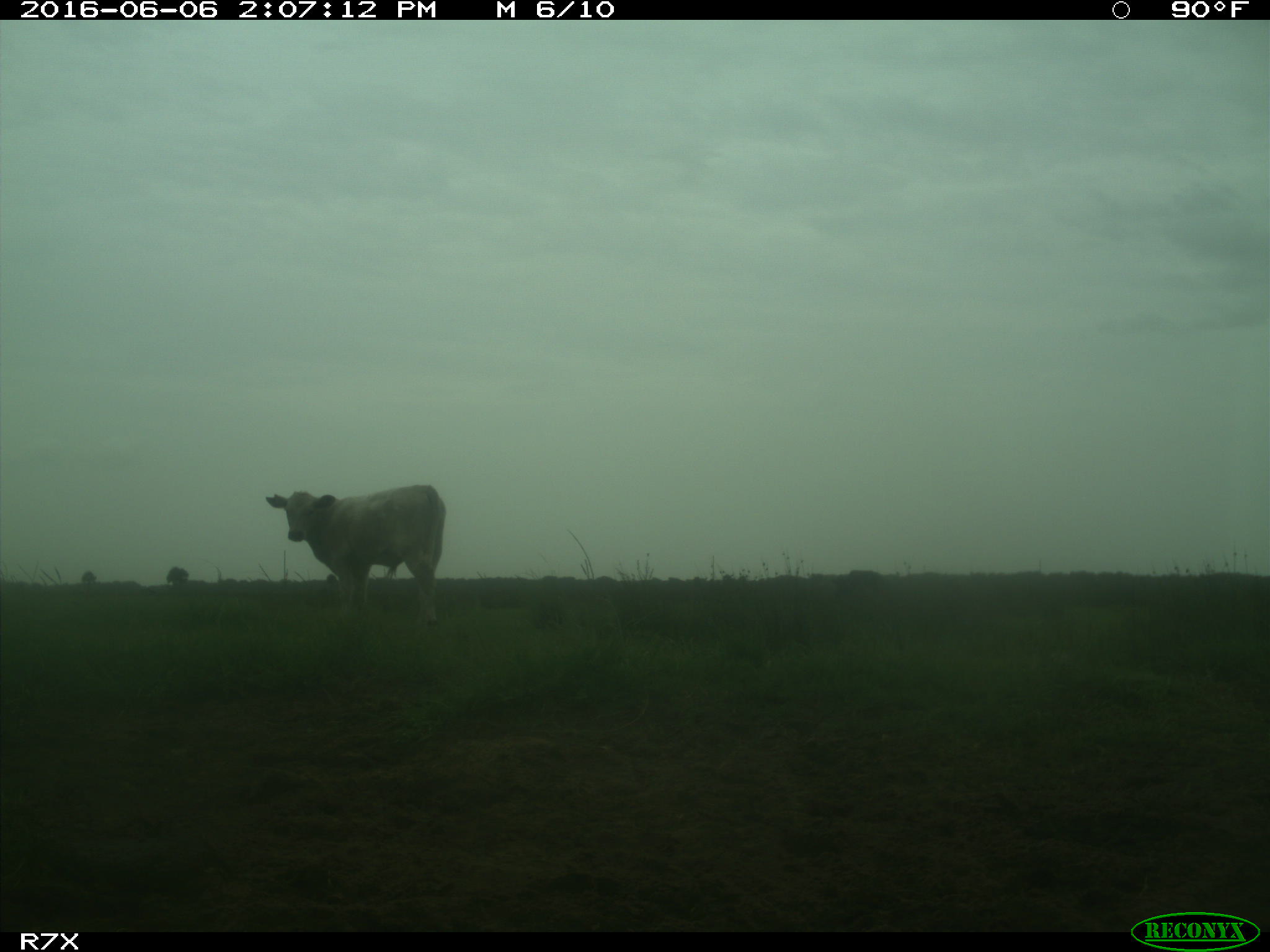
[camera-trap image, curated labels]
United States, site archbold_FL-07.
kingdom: Animalia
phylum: Chordata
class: Mammalia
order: Artiodactyla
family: Bovidae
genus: Bos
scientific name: Bos taurus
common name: domestic cow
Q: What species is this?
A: Bos taurus (domestic cow).